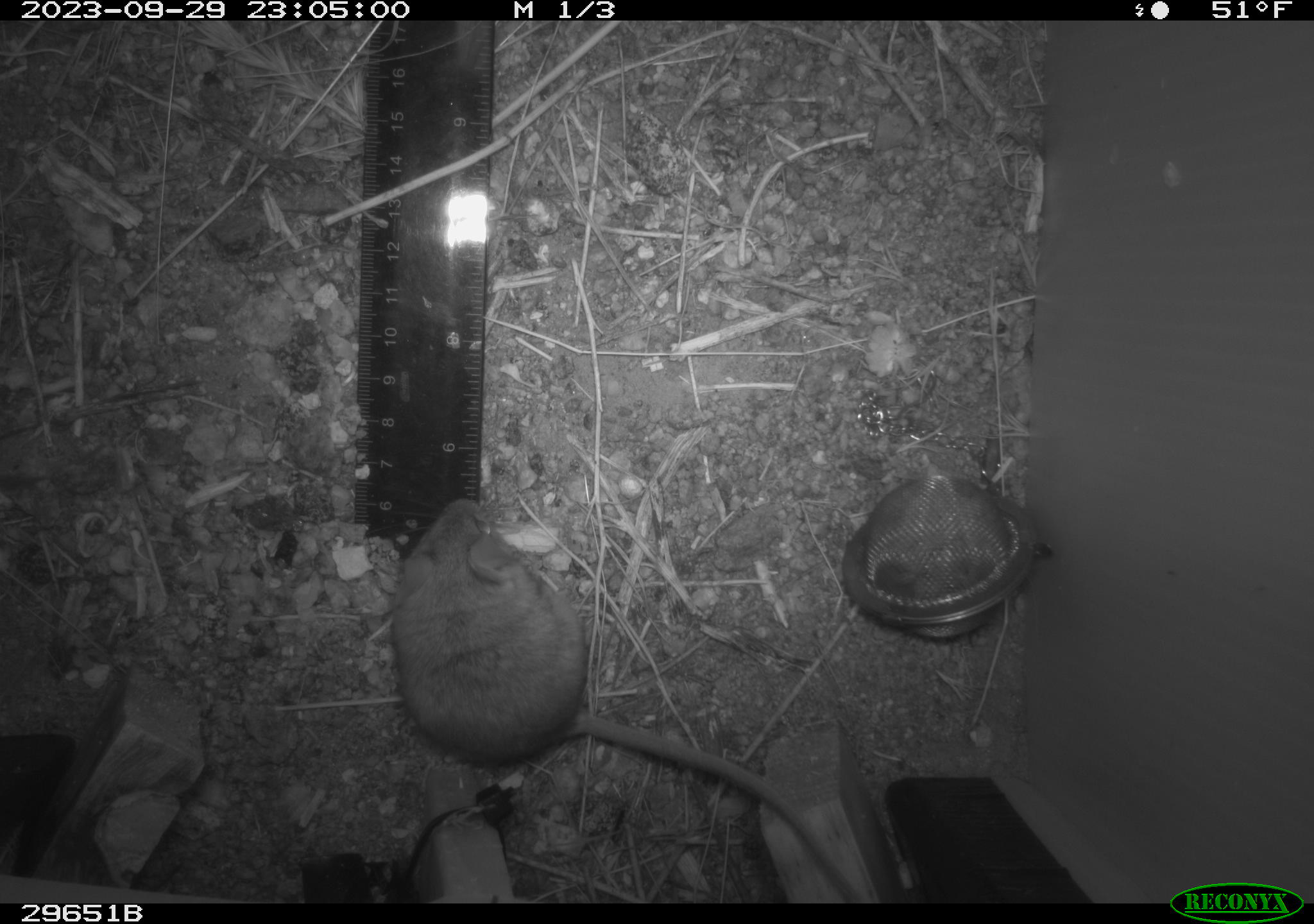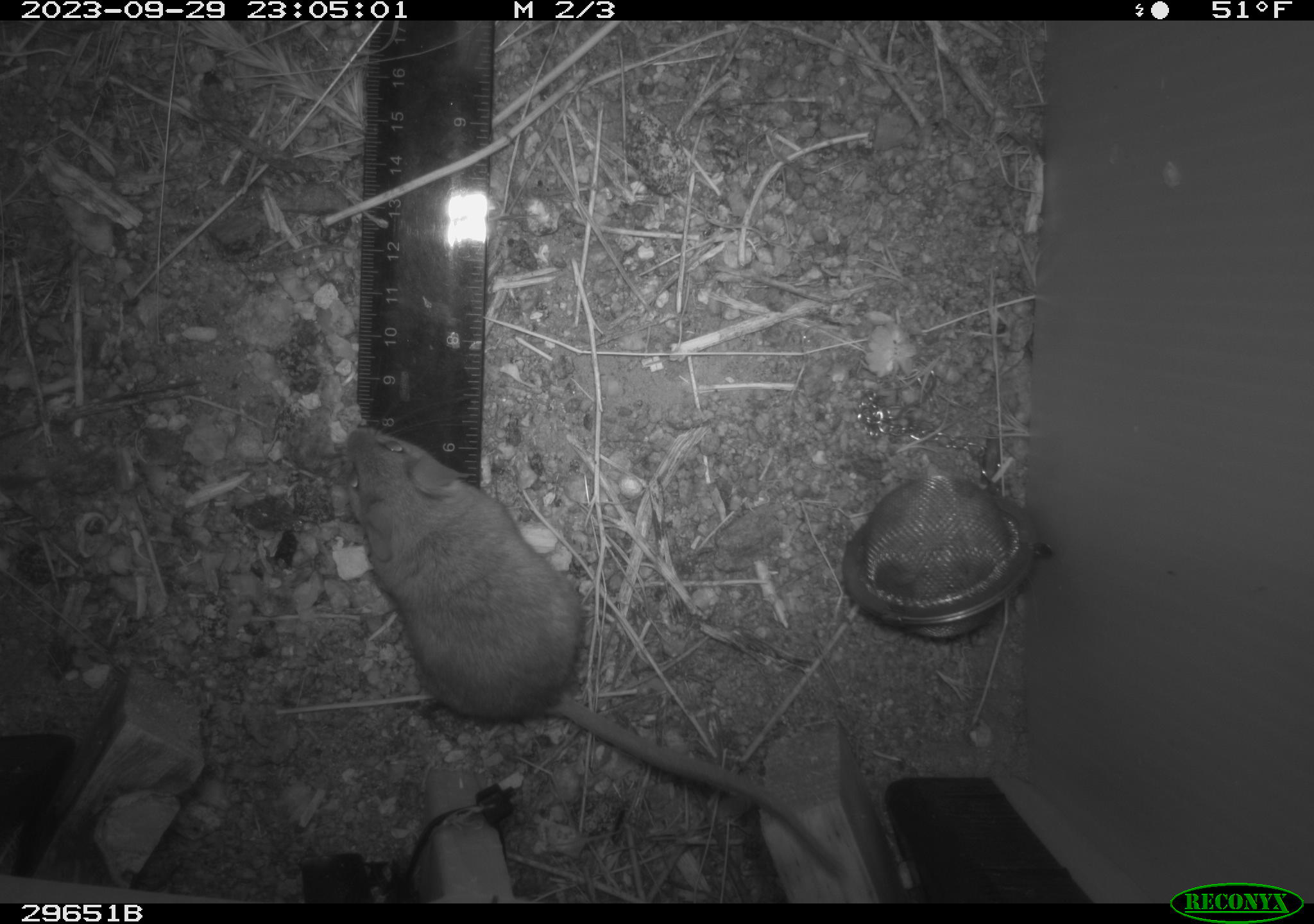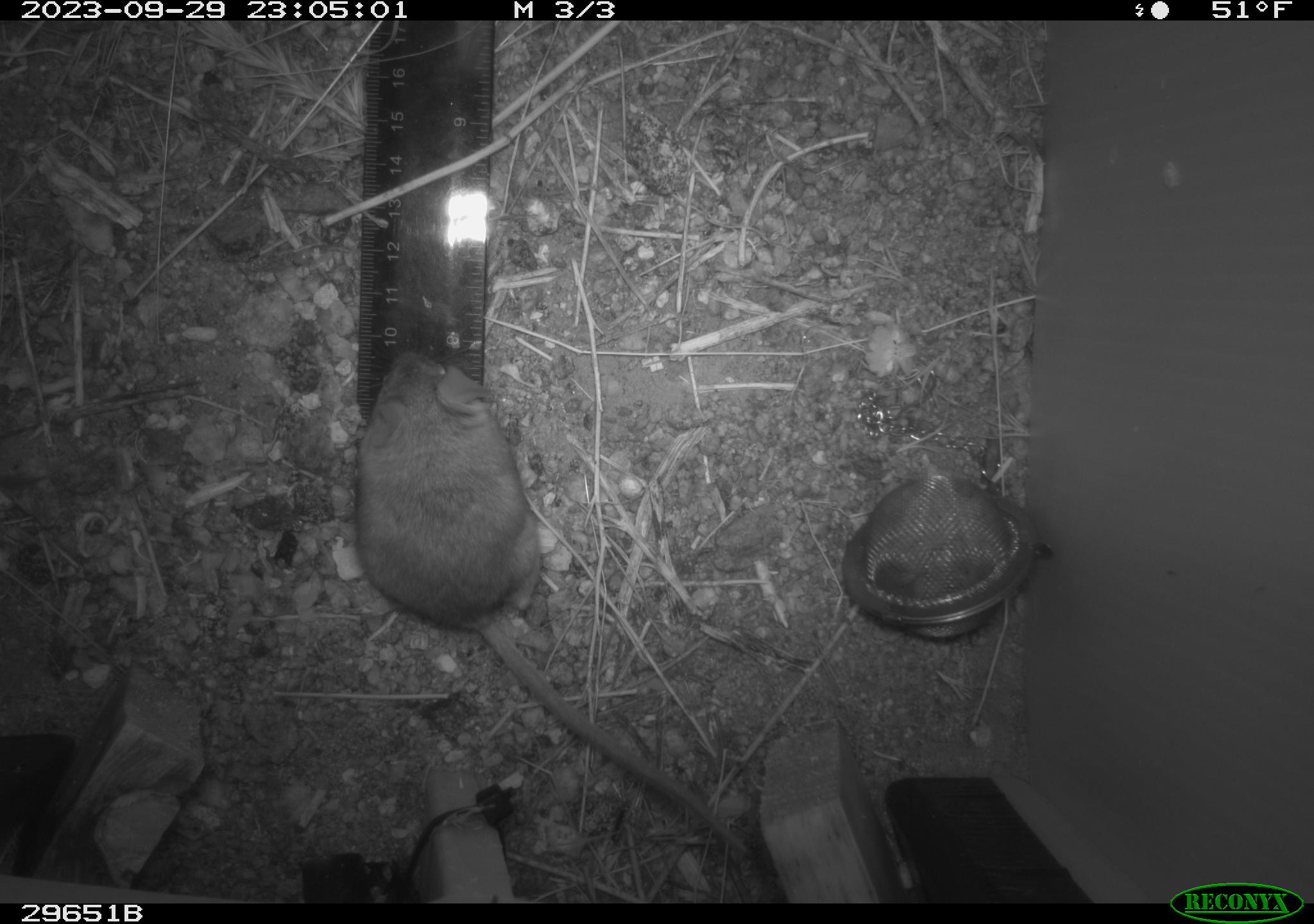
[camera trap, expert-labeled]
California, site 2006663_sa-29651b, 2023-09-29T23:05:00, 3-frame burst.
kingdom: Animalia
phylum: Chordata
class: Mammalia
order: Rodentia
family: Cricetidae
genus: Peromyscus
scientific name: Peromyscus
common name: deer mice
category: peromyscus species